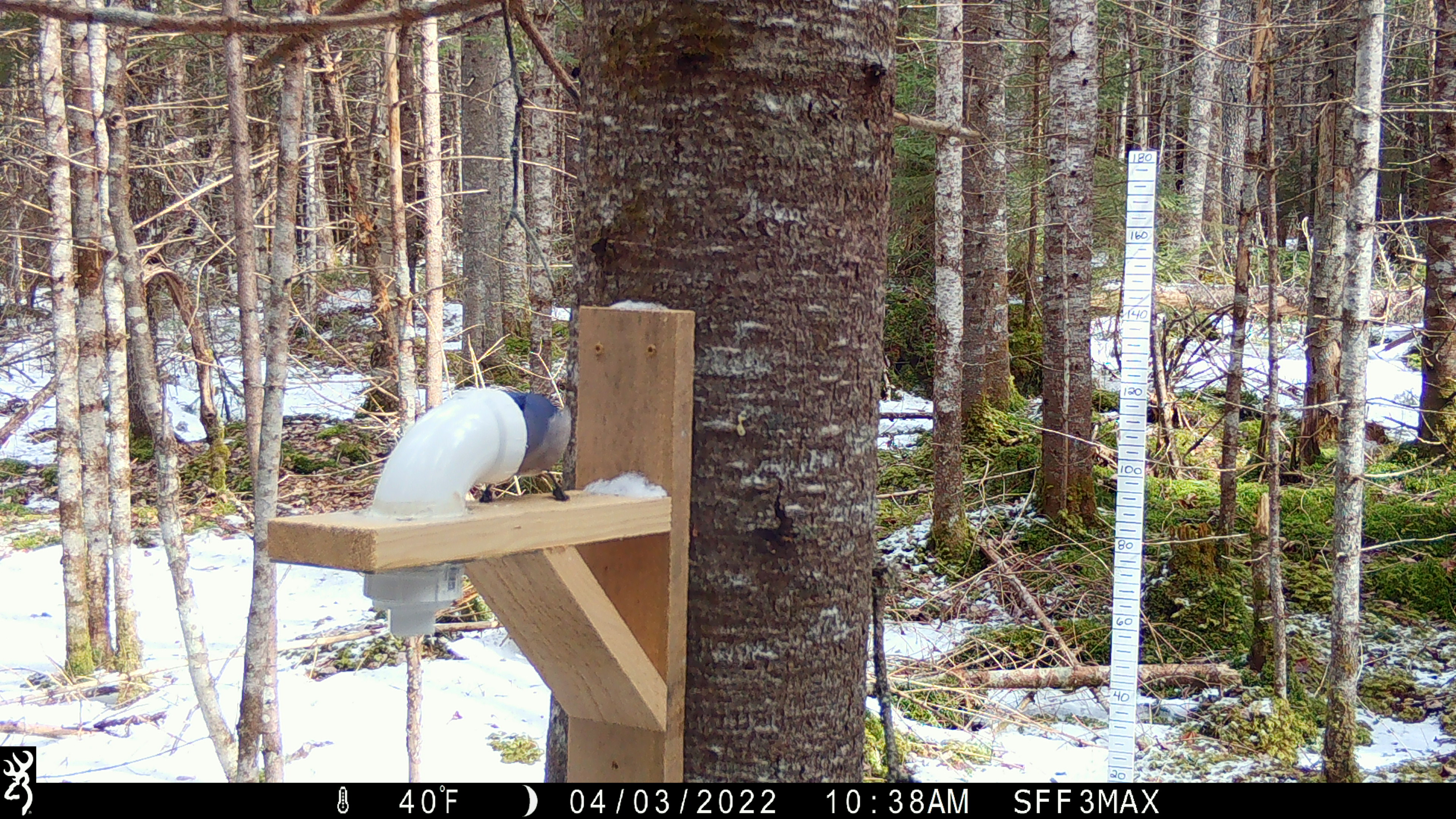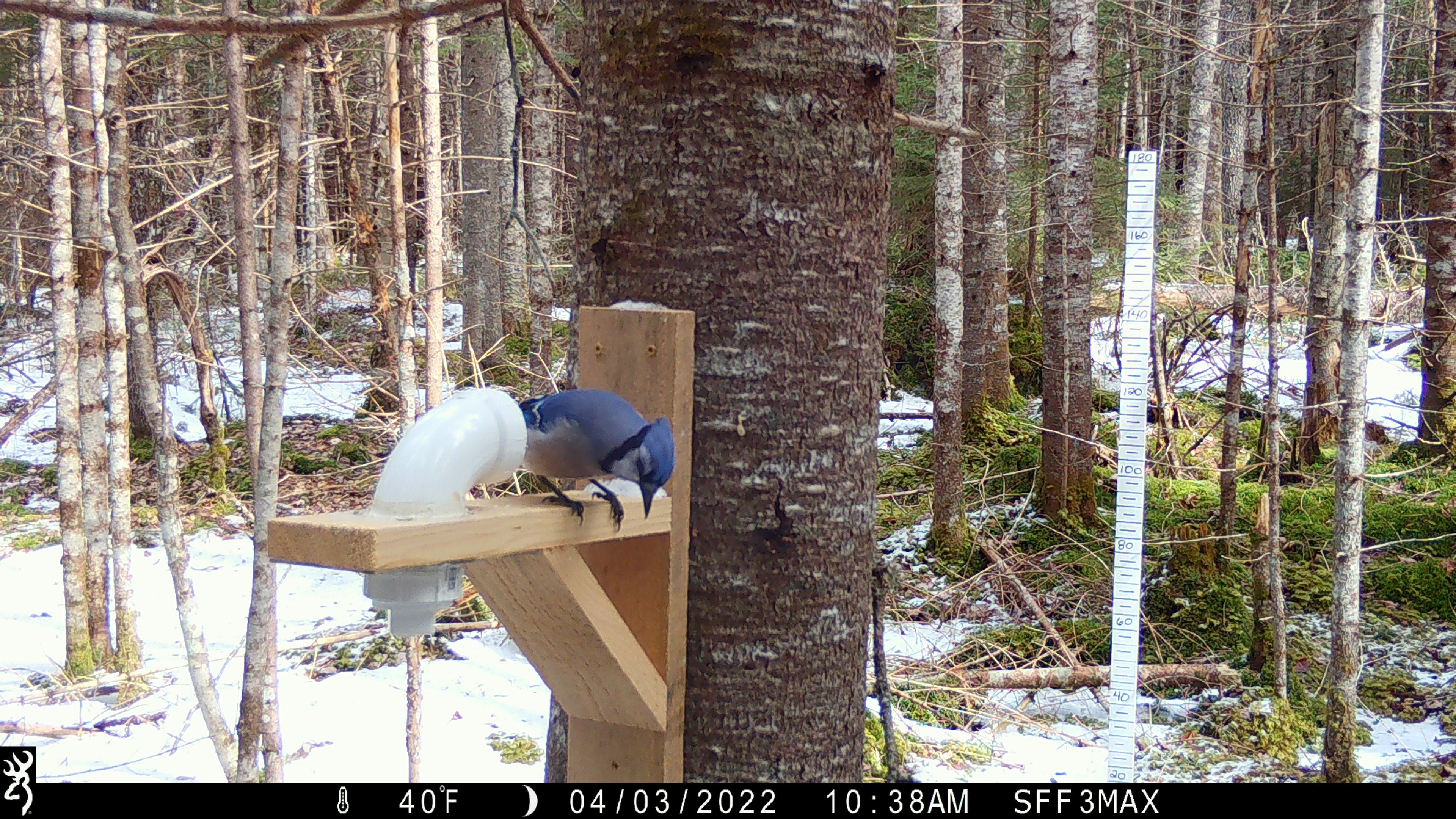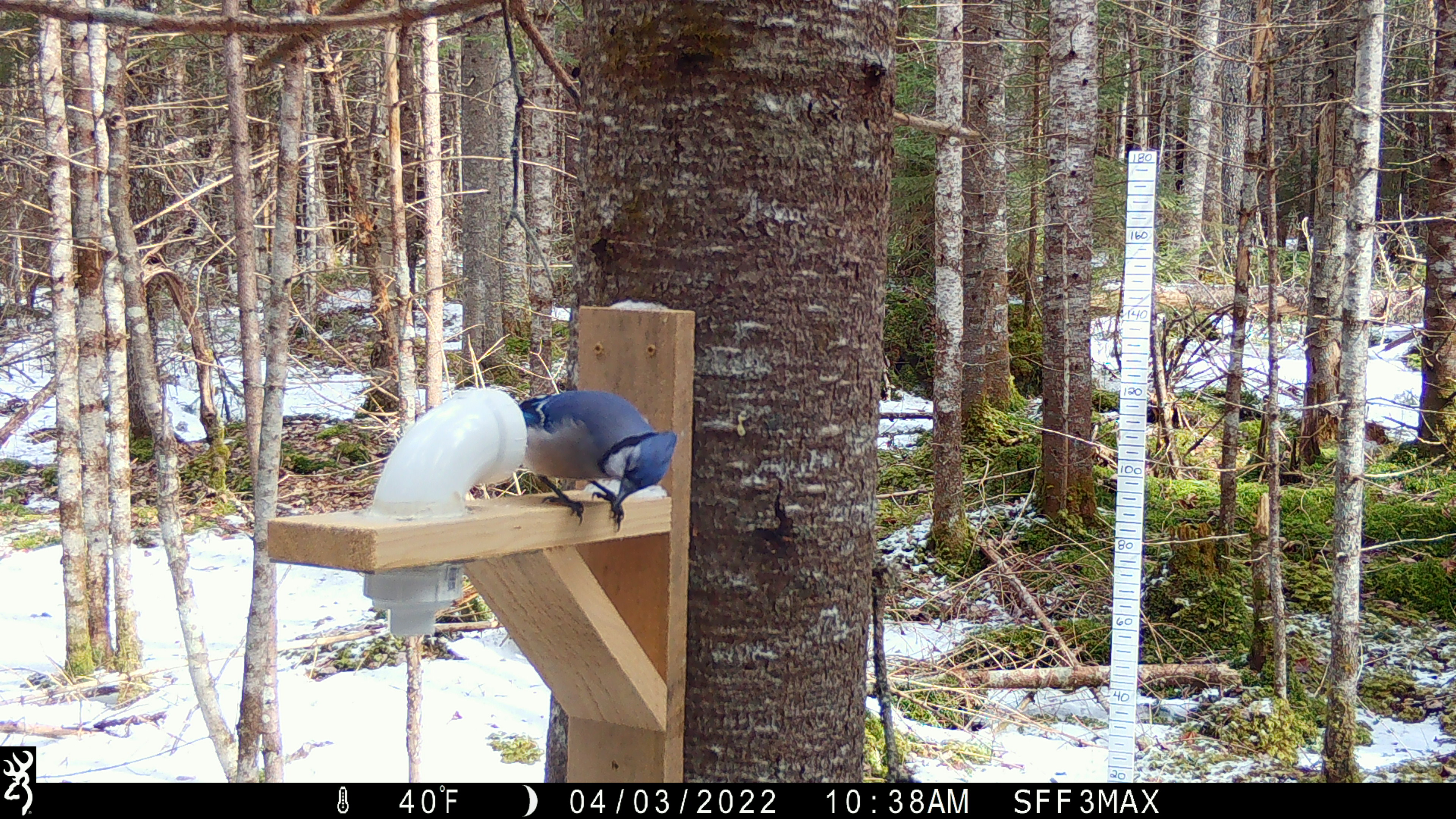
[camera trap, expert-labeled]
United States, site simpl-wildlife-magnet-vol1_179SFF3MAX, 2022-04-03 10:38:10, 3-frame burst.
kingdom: Animalia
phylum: Chordata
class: Aves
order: Passeriformes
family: Corvidae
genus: Cyanocitta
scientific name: Cyanocitta cristata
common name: blue jay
Blue jay (Cyanocitta cristata).